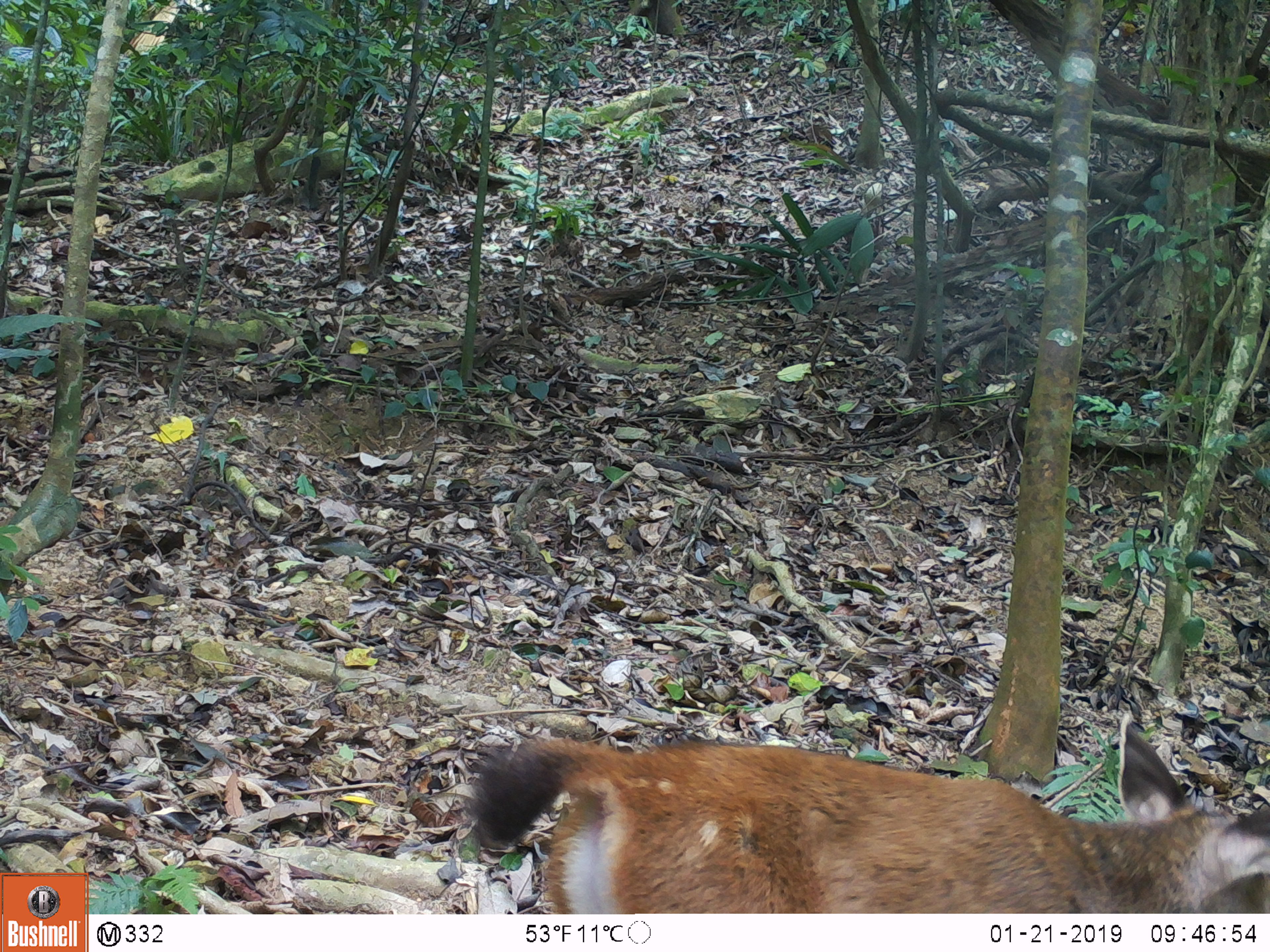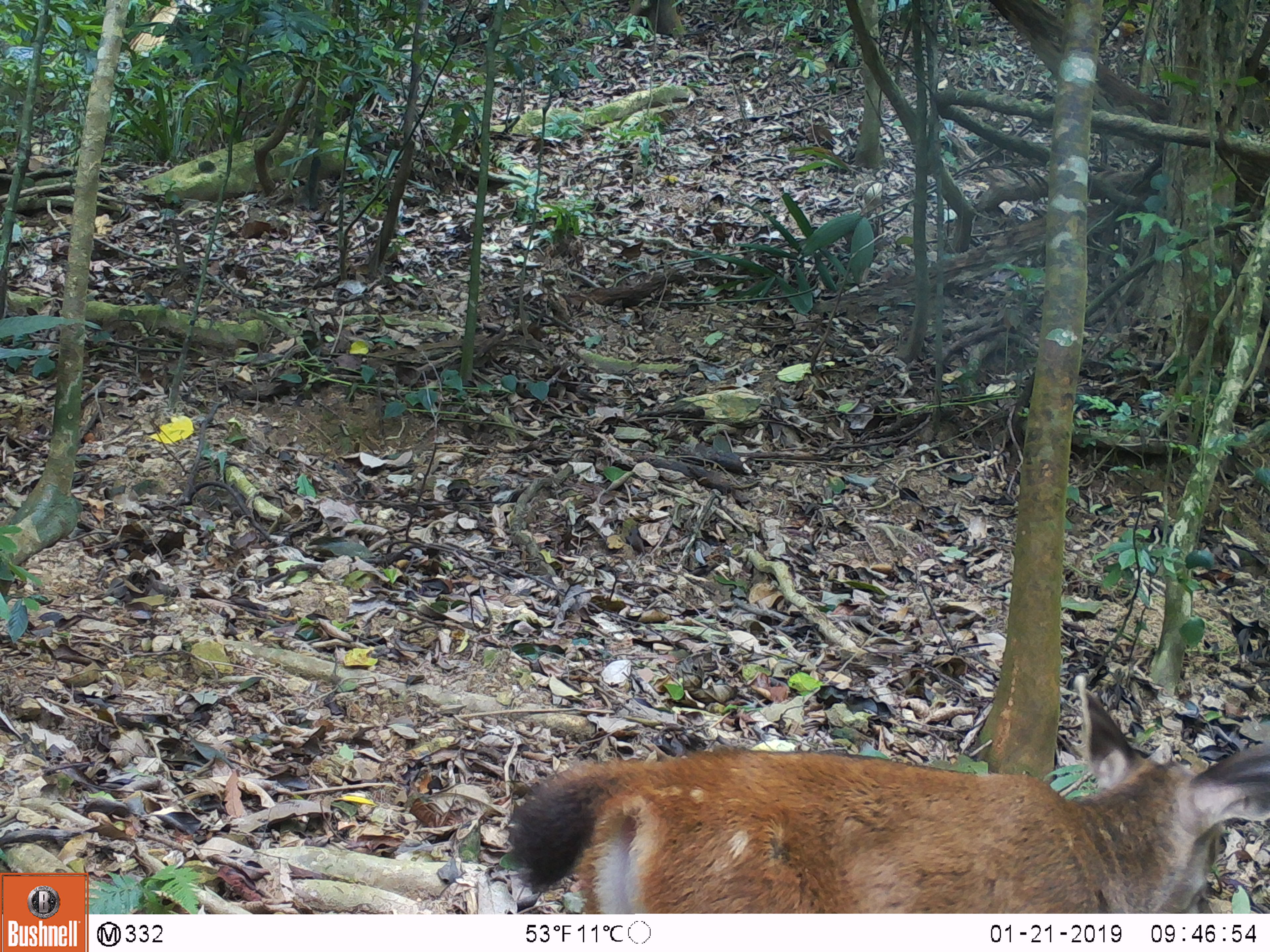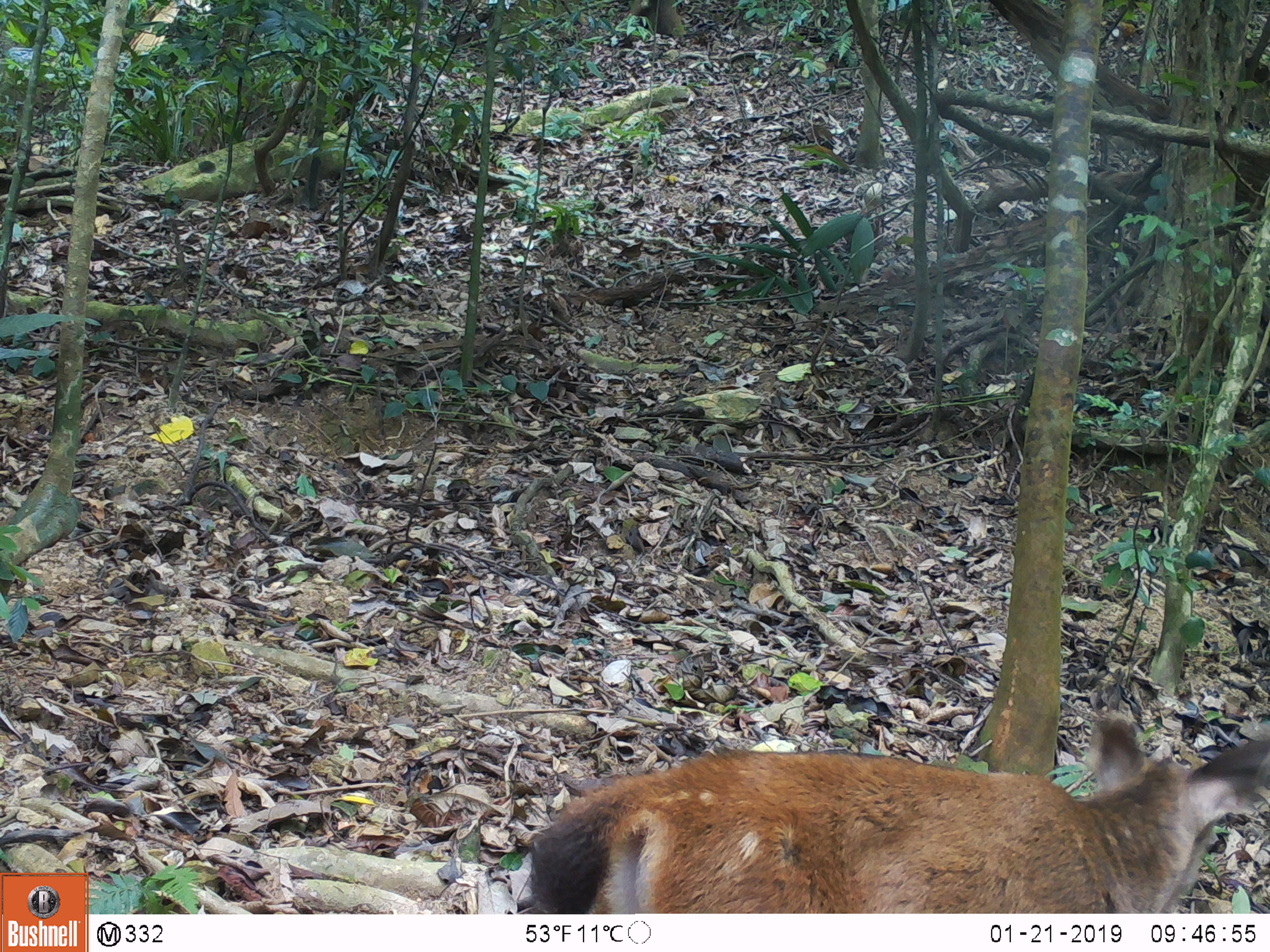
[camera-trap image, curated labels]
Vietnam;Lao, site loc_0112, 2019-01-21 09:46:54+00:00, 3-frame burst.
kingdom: Animalia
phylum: Chordata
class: Mammalia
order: Artiodactyla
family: Cervidae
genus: Rusa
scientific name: Rusa unicolor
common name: sambar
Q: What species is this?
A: Sambar (Rusa unicolor).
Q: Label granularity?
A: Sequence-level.